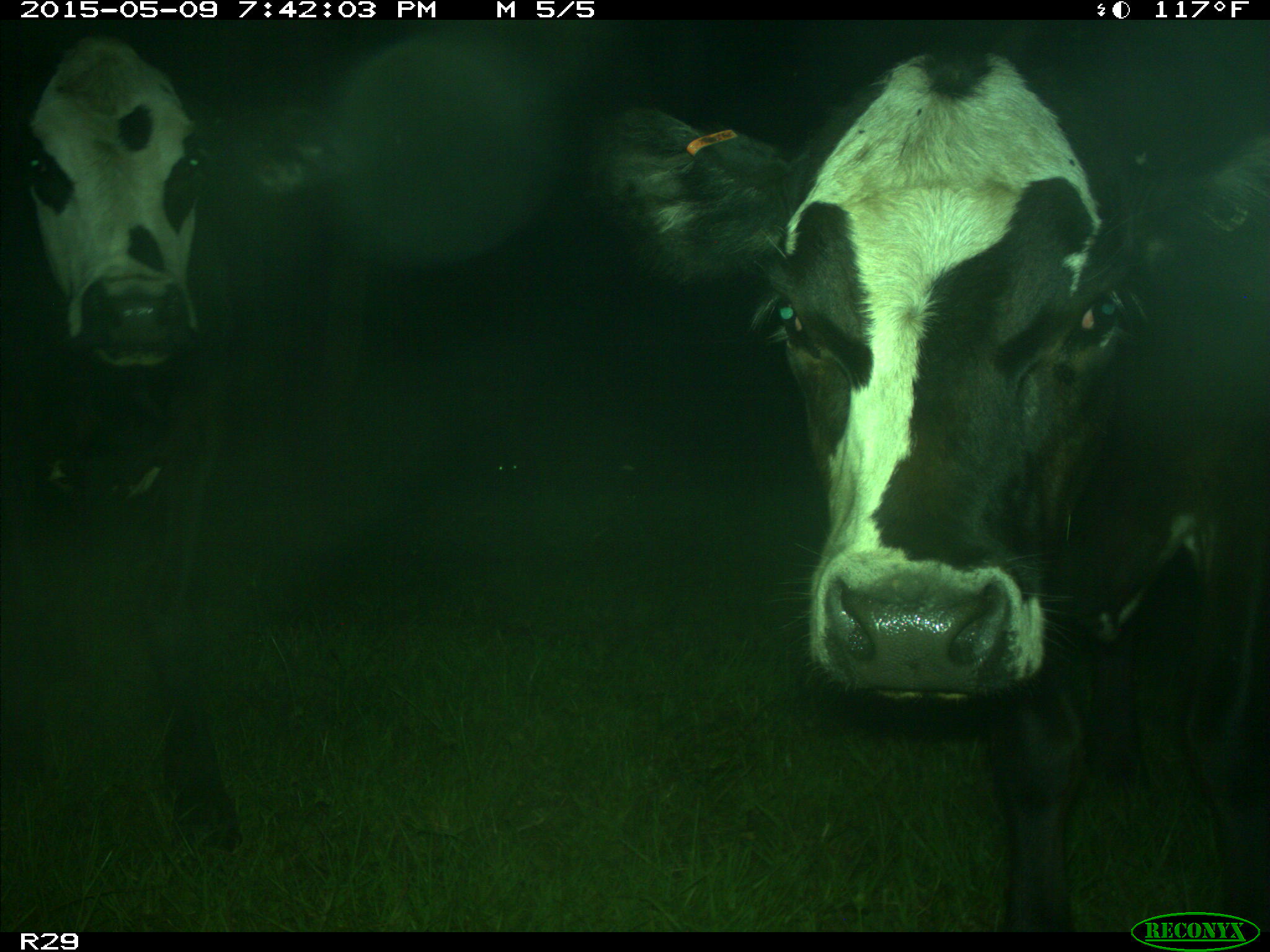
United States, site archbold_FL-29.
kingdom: Animalia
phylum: Chordata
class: Mammalia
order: Artiodactyla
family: Bovidae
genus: Bos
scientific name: Bos taurus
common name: domestic cow